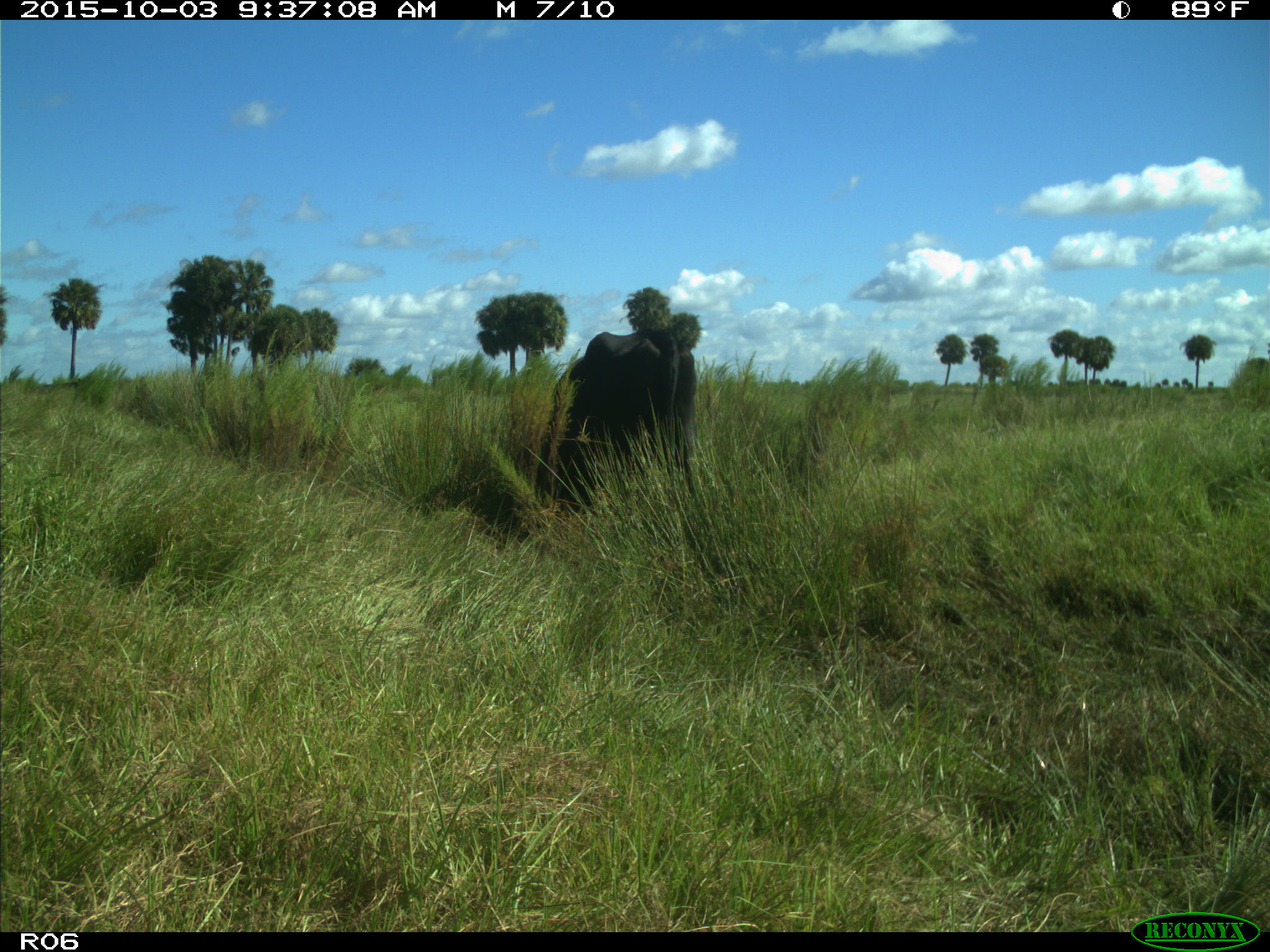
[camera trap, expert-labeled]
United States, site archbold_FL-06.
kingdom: Animalia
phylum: Chordata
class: Mammalia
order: Artiodactyla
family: Bovidae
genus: Bos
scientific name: Bos taurus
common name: domestic cow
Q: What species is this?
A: Bos taurus (domestic cow).